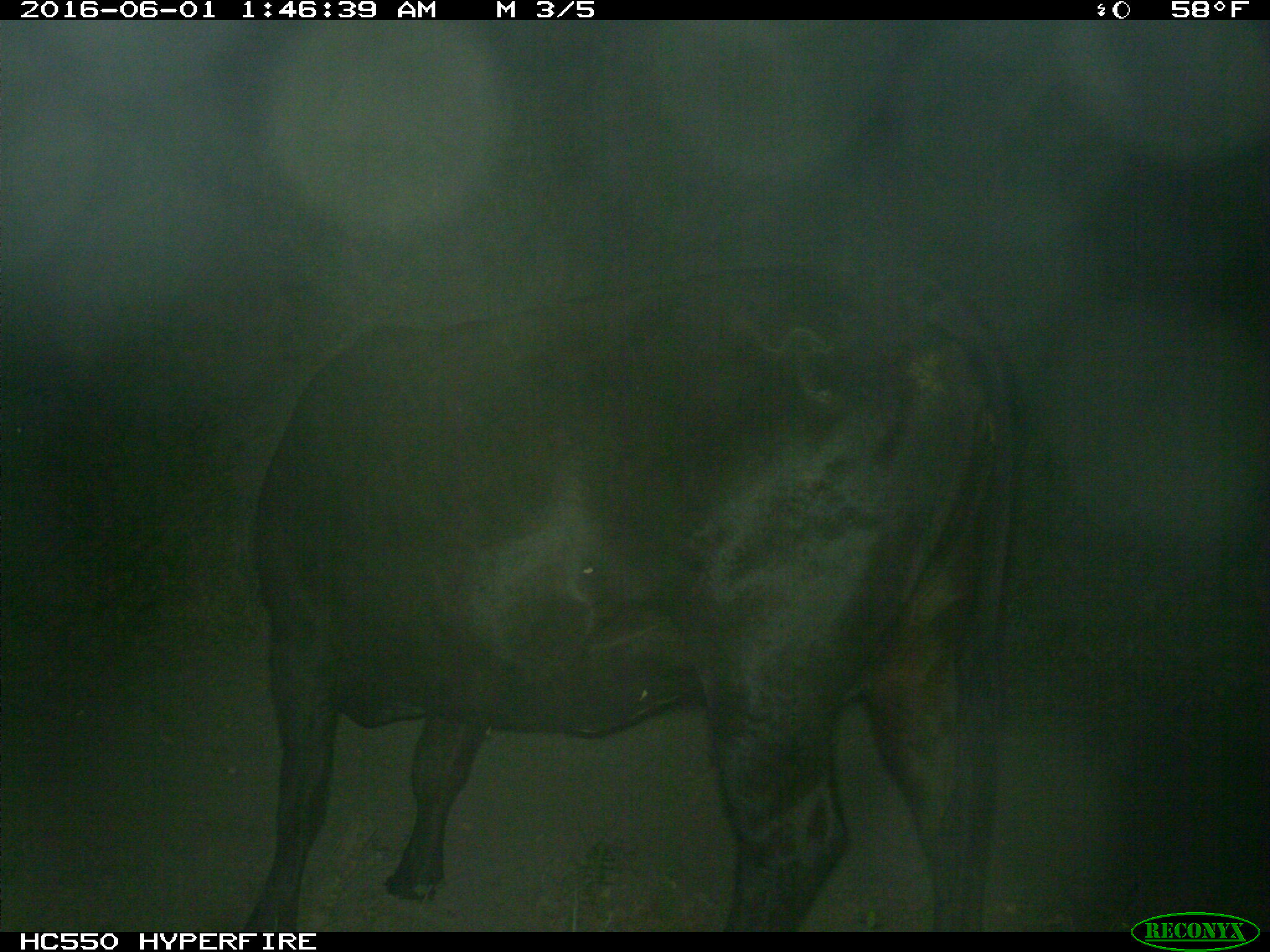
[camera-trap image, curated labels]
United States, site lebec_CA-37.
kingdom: Animalia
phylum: Chordata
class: Mammalia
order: Artiodactyla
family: Bovidae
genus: Bos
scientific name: Bos taurus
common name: domestic cow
Bos taurus (domestic cow).